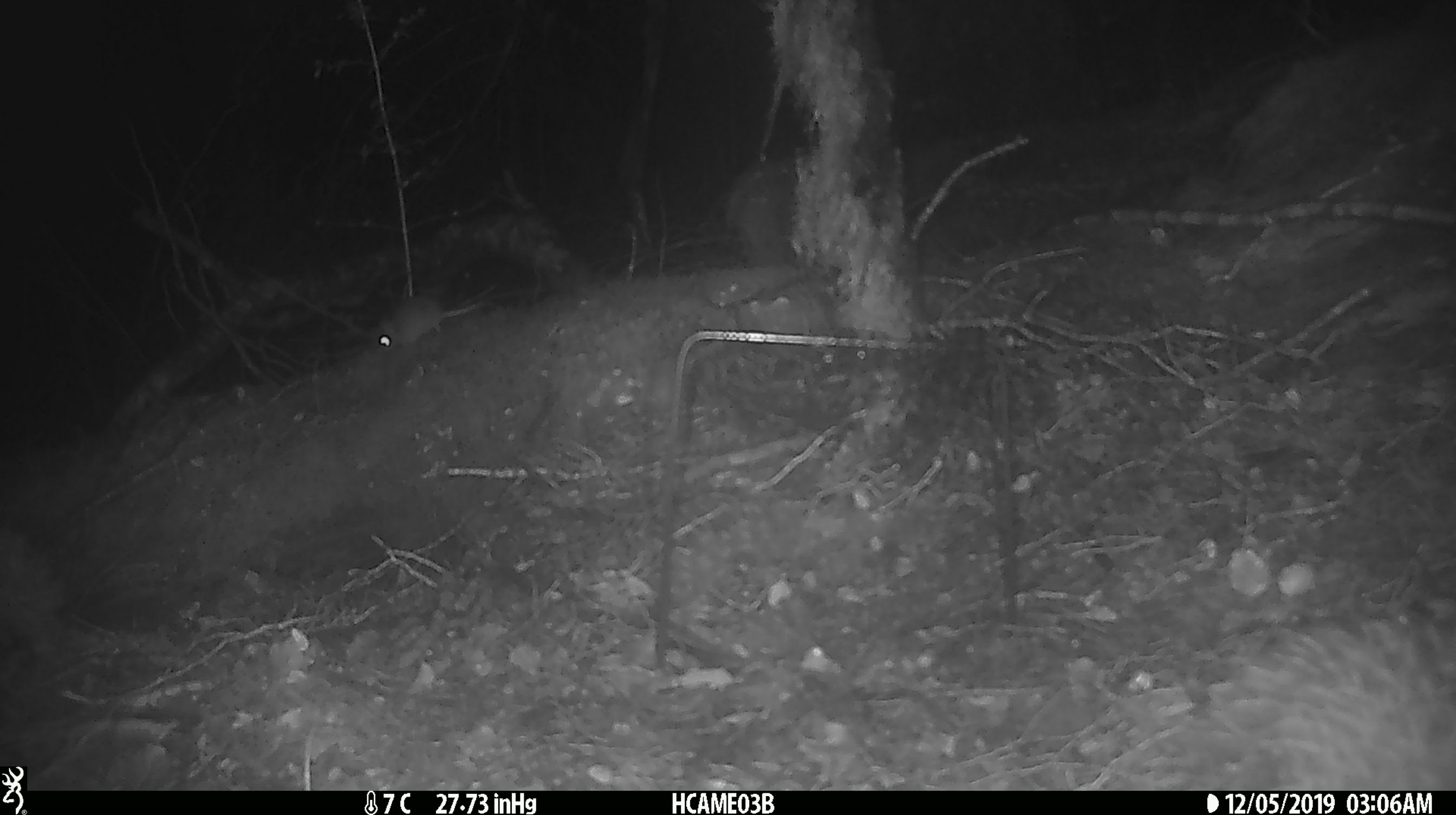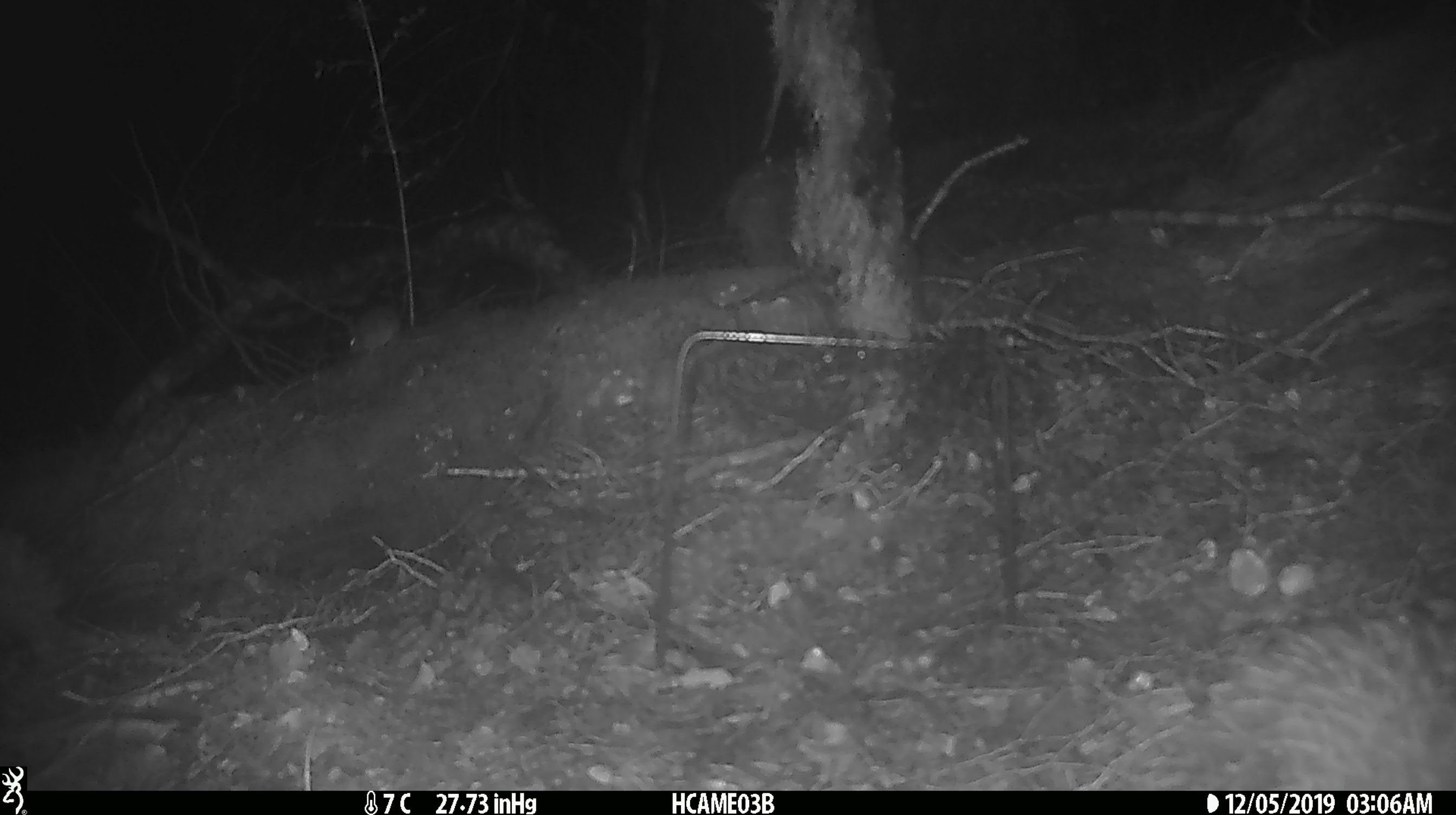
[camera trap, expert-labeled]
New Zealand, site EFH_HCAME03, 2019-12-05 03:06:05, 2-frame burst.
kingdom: Animalia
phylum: Chordata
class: Mammalia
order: Rodentia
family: Muridae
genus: Mus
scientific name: Mus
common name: mouse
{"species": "mouse (Mus)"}